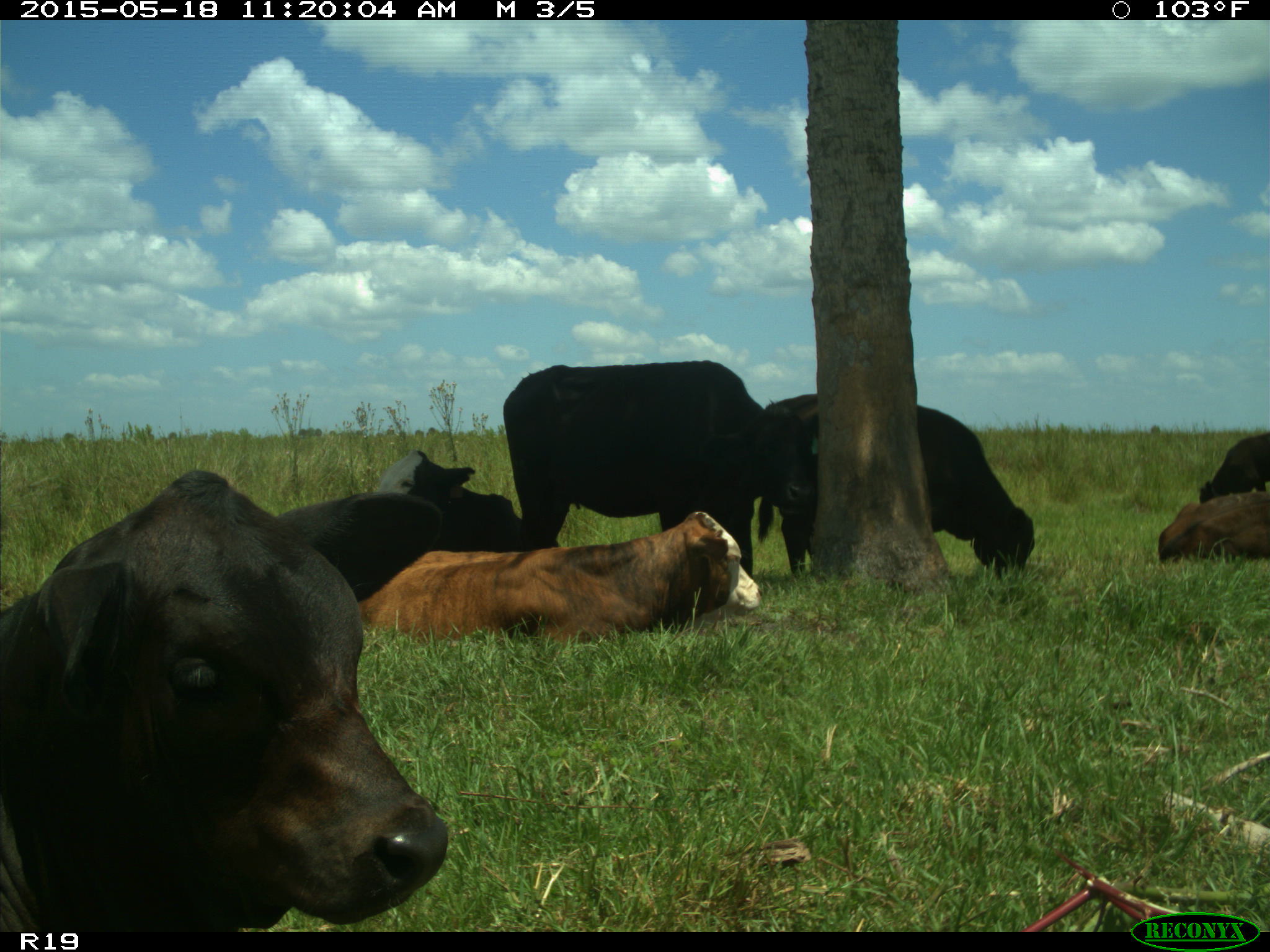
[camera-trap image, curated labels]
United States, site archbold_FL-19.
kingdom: Animalia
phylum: Chordata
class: Mammalia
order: Artiodactyla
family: Bovidae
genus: Bos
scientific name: Bos taurus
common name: domestic cow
Bos taurus (domestic cow).